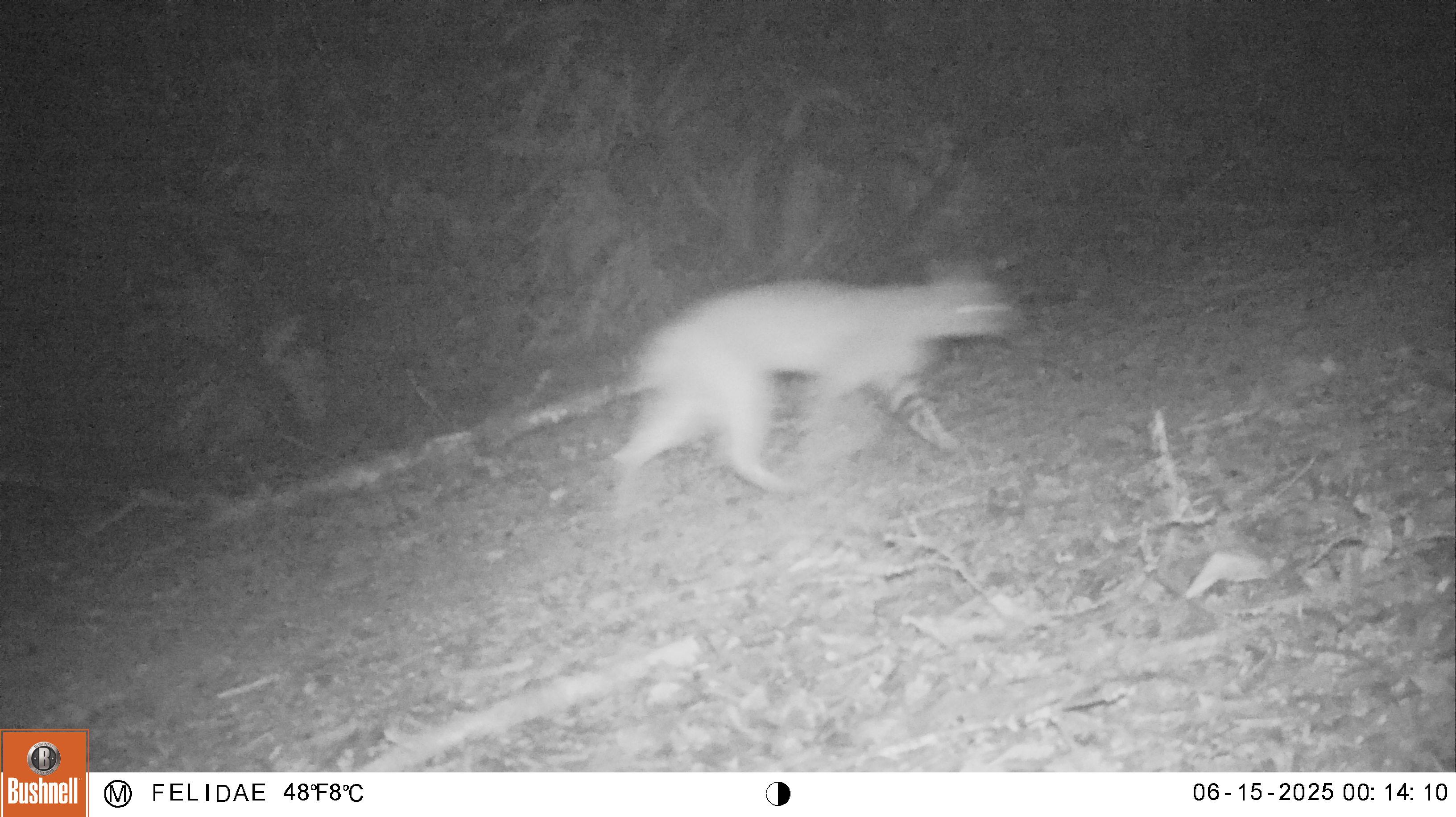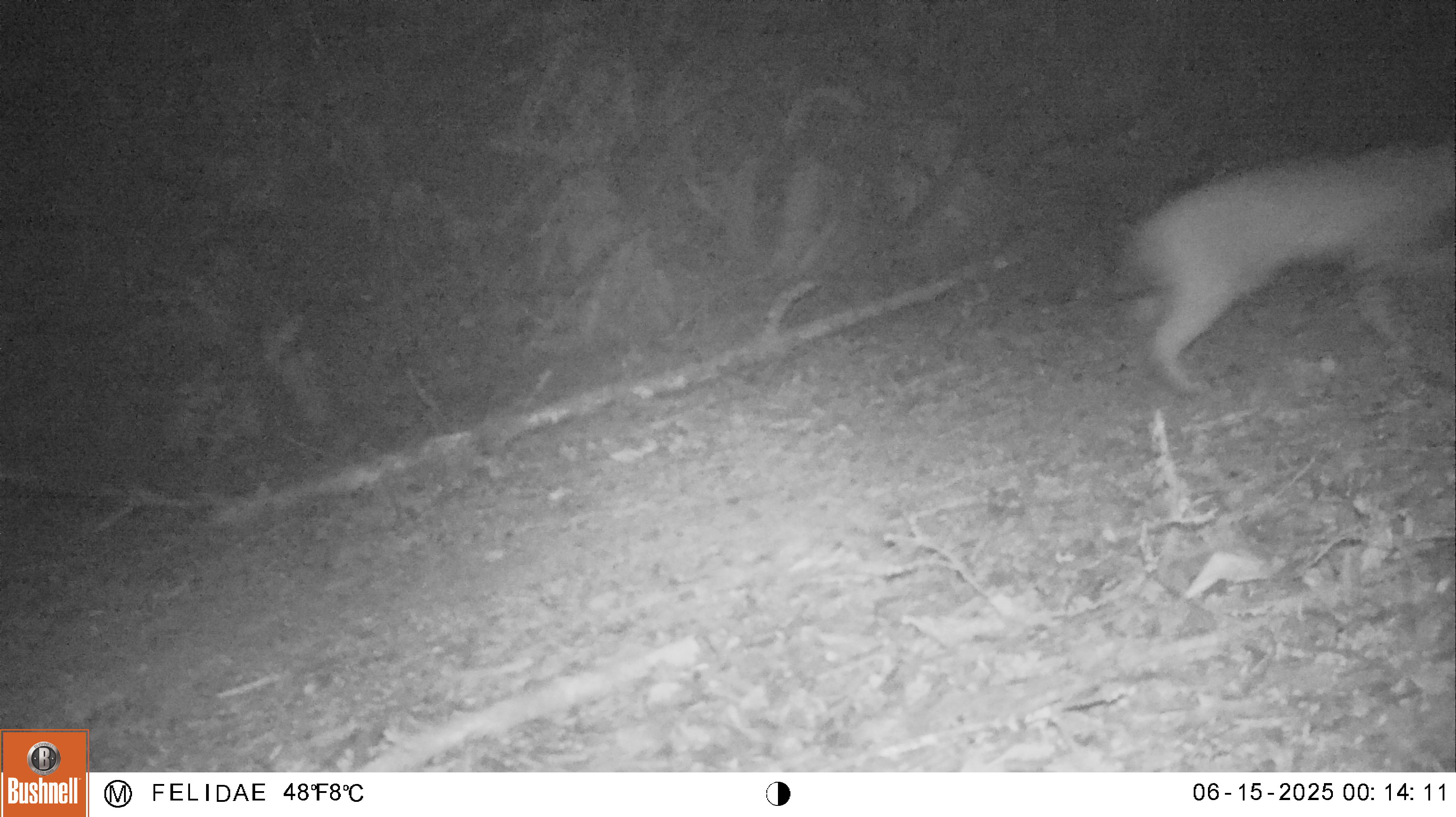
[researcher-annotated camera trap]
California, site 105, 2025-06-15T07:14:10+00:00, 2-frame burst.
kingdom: Animalia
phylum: Chordata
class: Mammalia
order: Carnivora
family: Felidae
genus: Lynx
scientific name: Lynx rufus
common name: bobcat